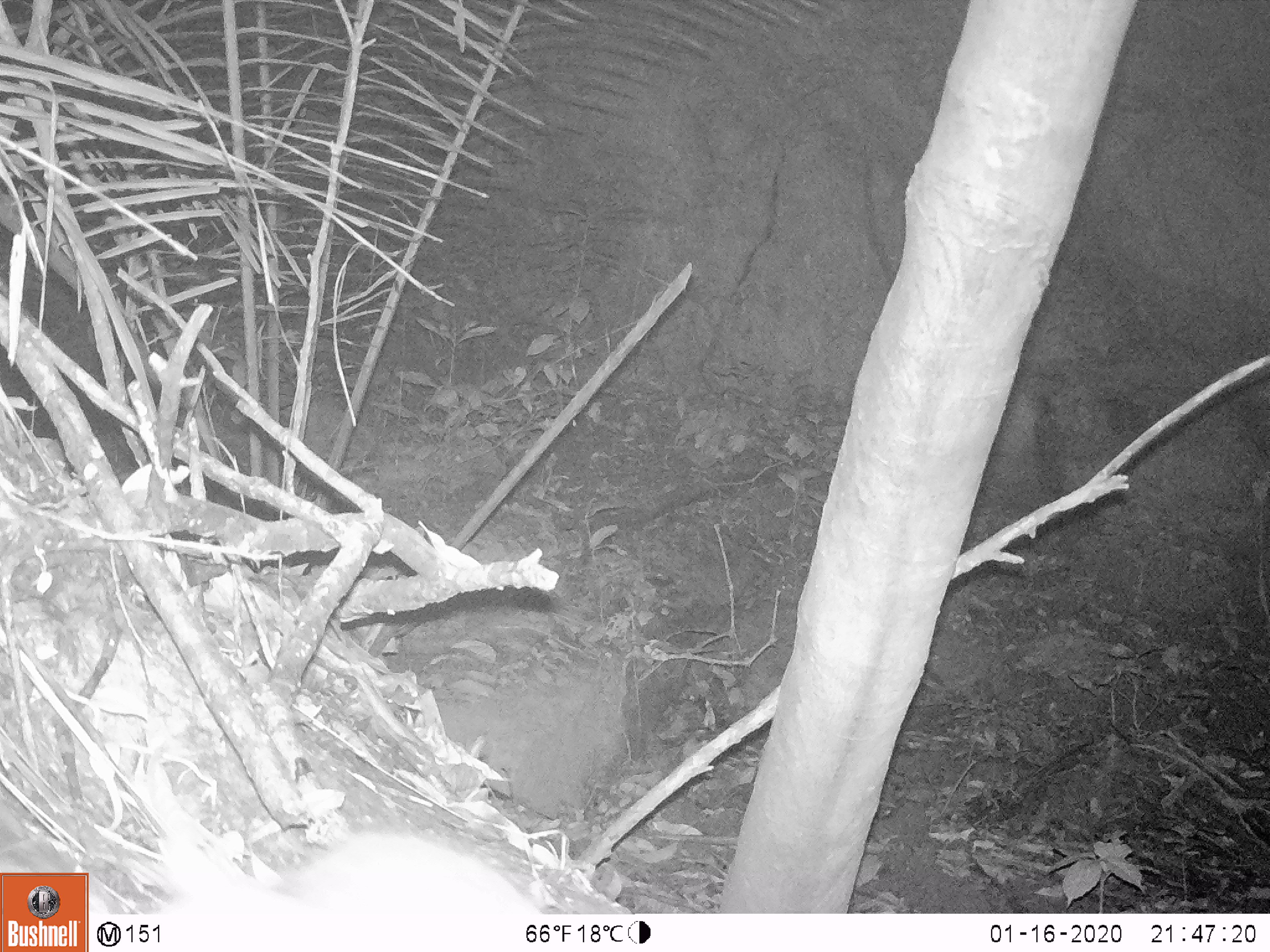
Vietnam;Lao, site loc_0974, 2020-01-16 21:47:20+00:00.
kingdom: Animalia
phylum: Chordata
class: Mammalia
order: Rodentia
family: Muridae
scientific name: Muridae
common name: old-world mice and rats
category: unidentified murid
Unidentified murid (old-world mice and rats) (Muridae). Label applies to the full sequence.